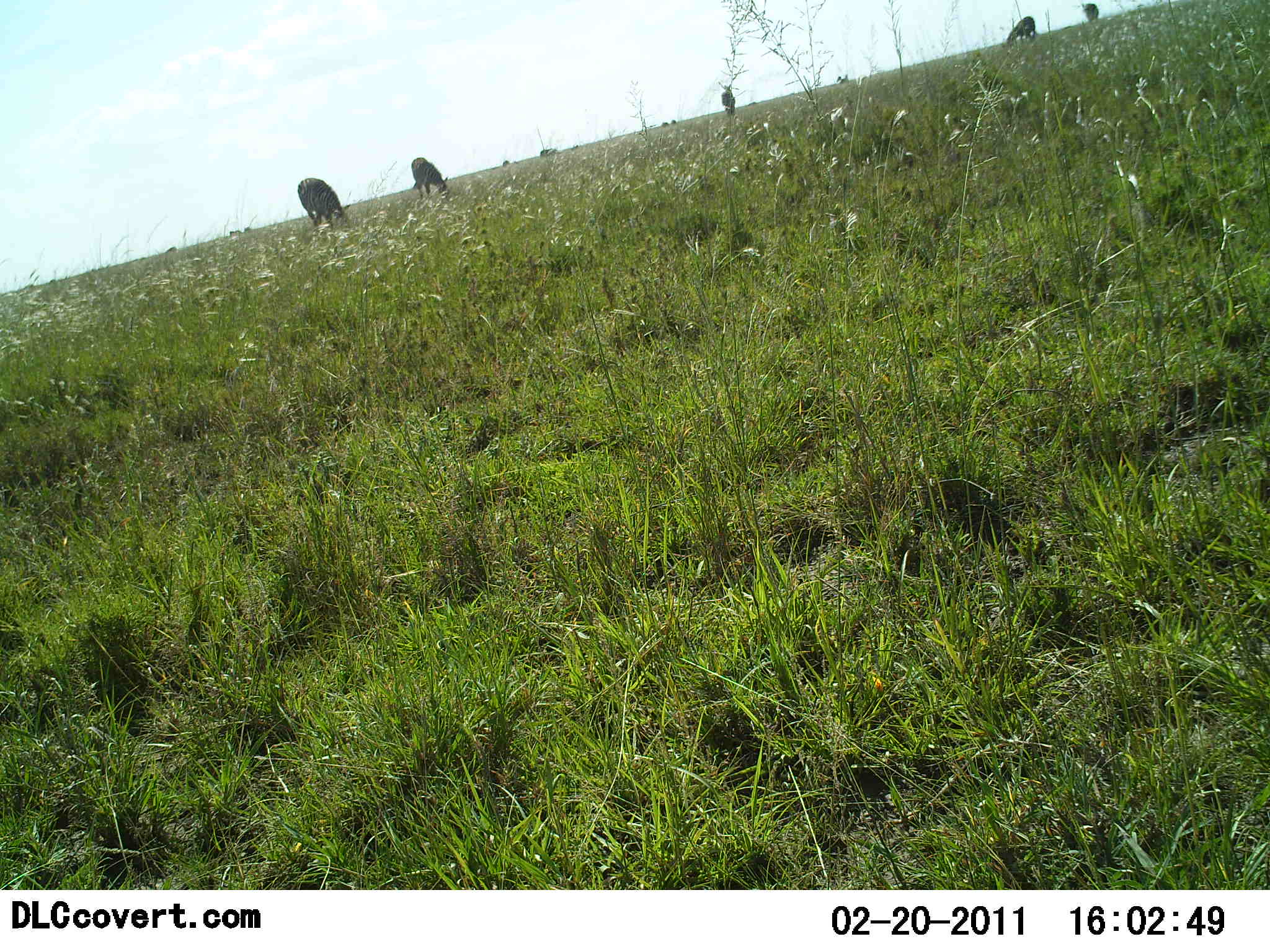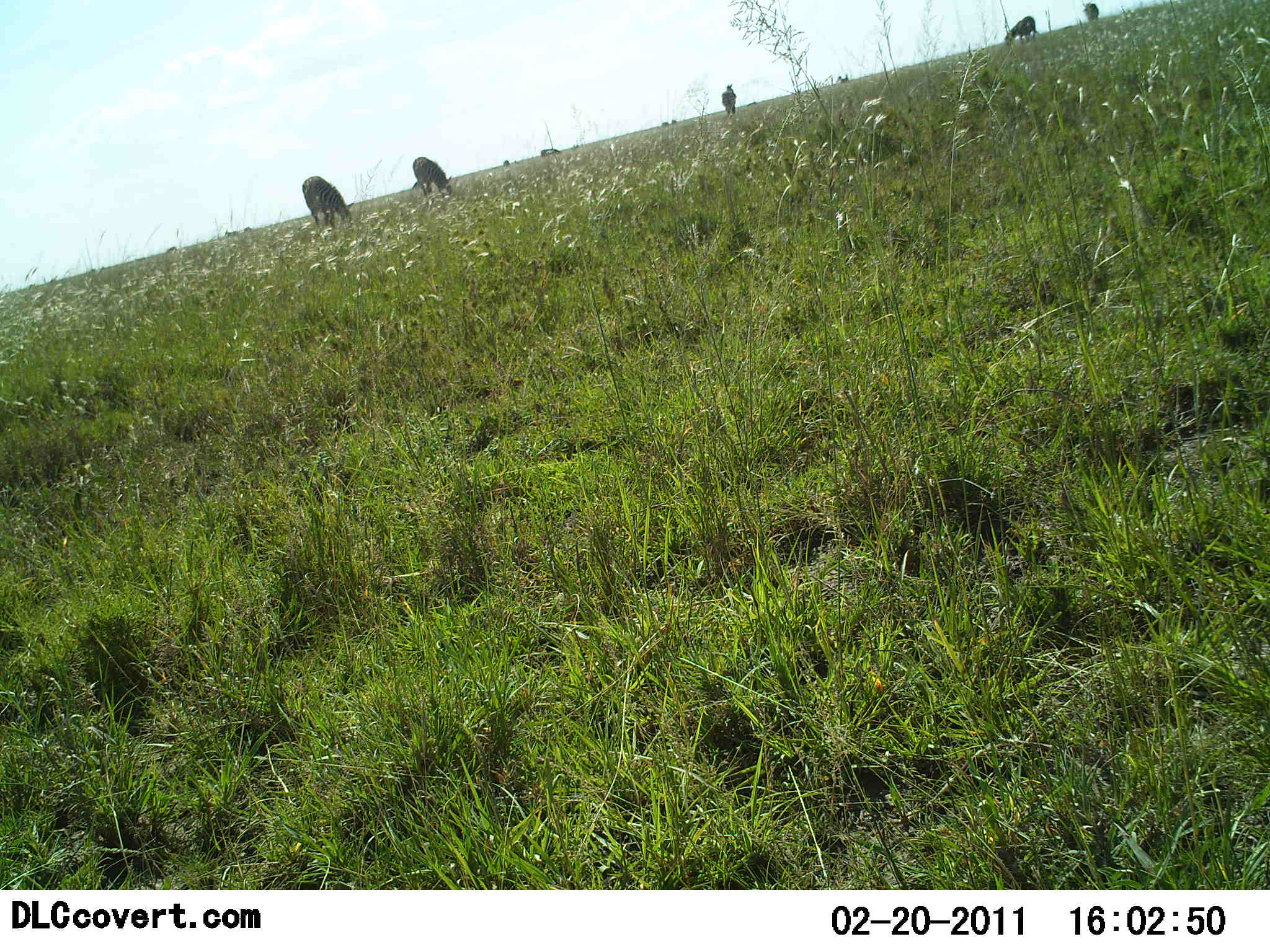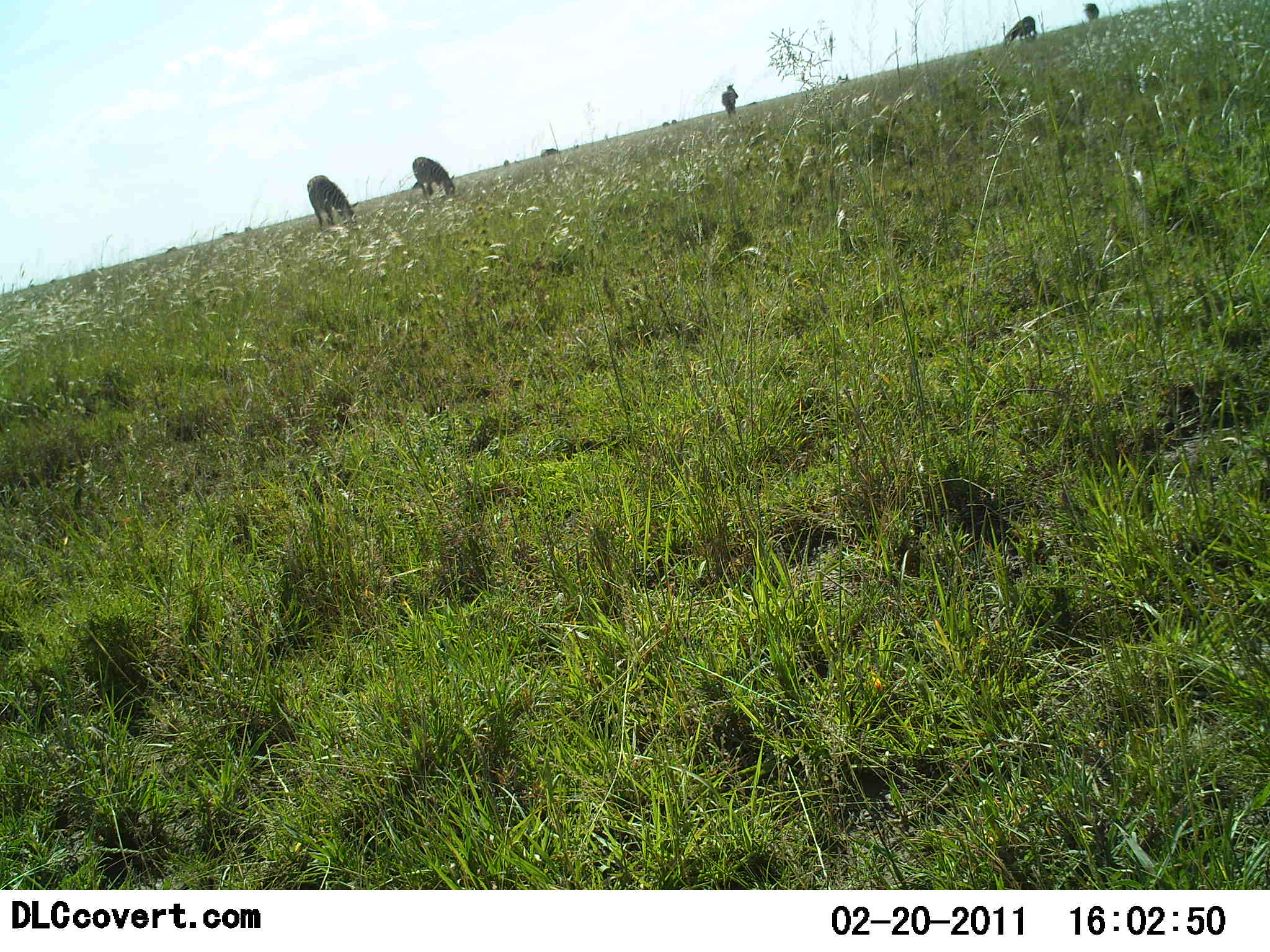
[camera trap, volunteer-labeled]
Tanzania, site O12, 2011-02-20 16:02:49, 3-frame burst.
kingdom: Animalia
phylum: Chordata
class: Mammalia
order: Artiodactyla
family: Bovidae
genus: Connochaetes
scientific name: Connochaetes taurinus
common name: blue wildebeest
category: wildebeest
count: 5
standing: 33%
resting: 0%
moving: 0%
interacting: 0%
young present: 0%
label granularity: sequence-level